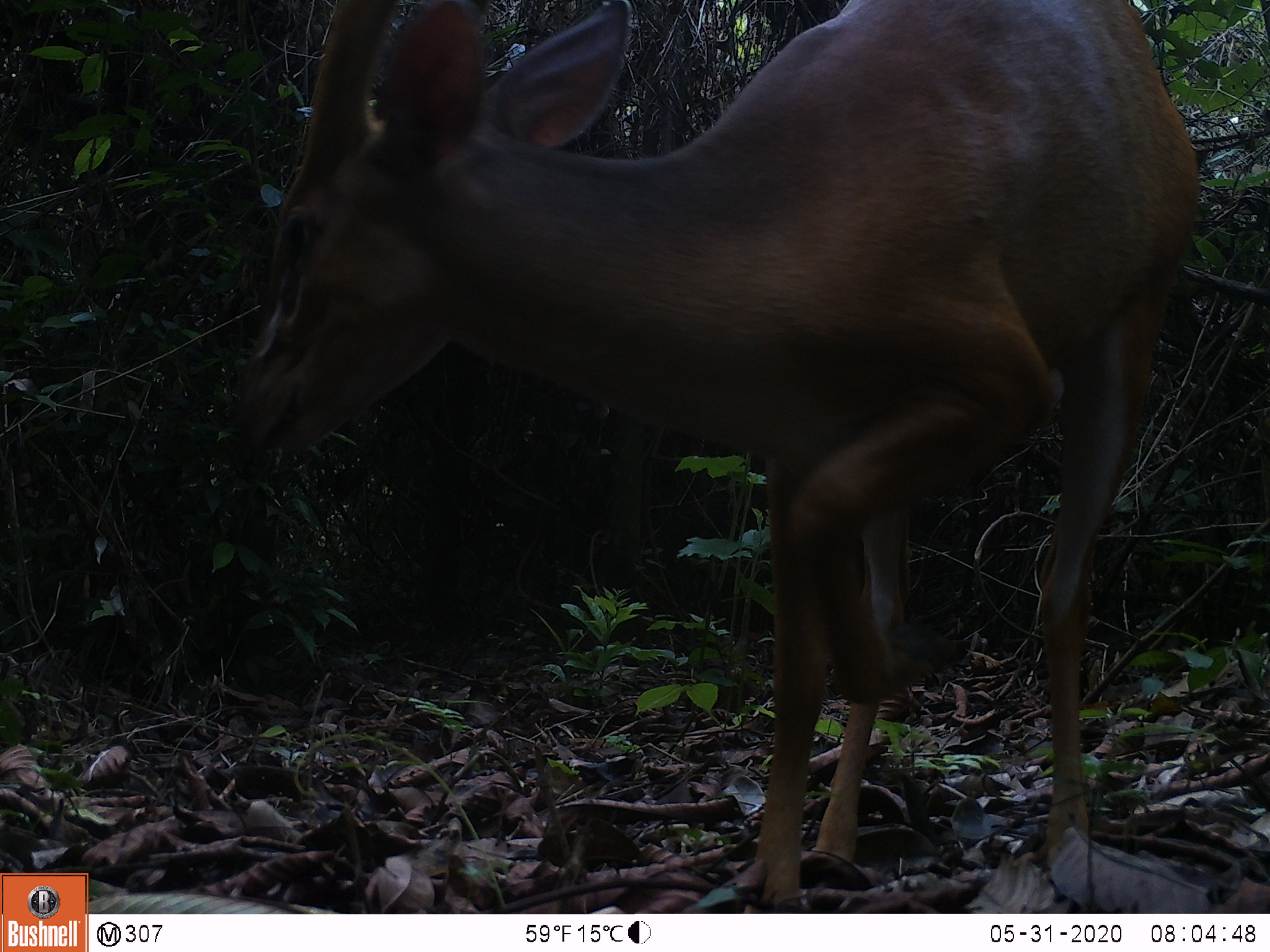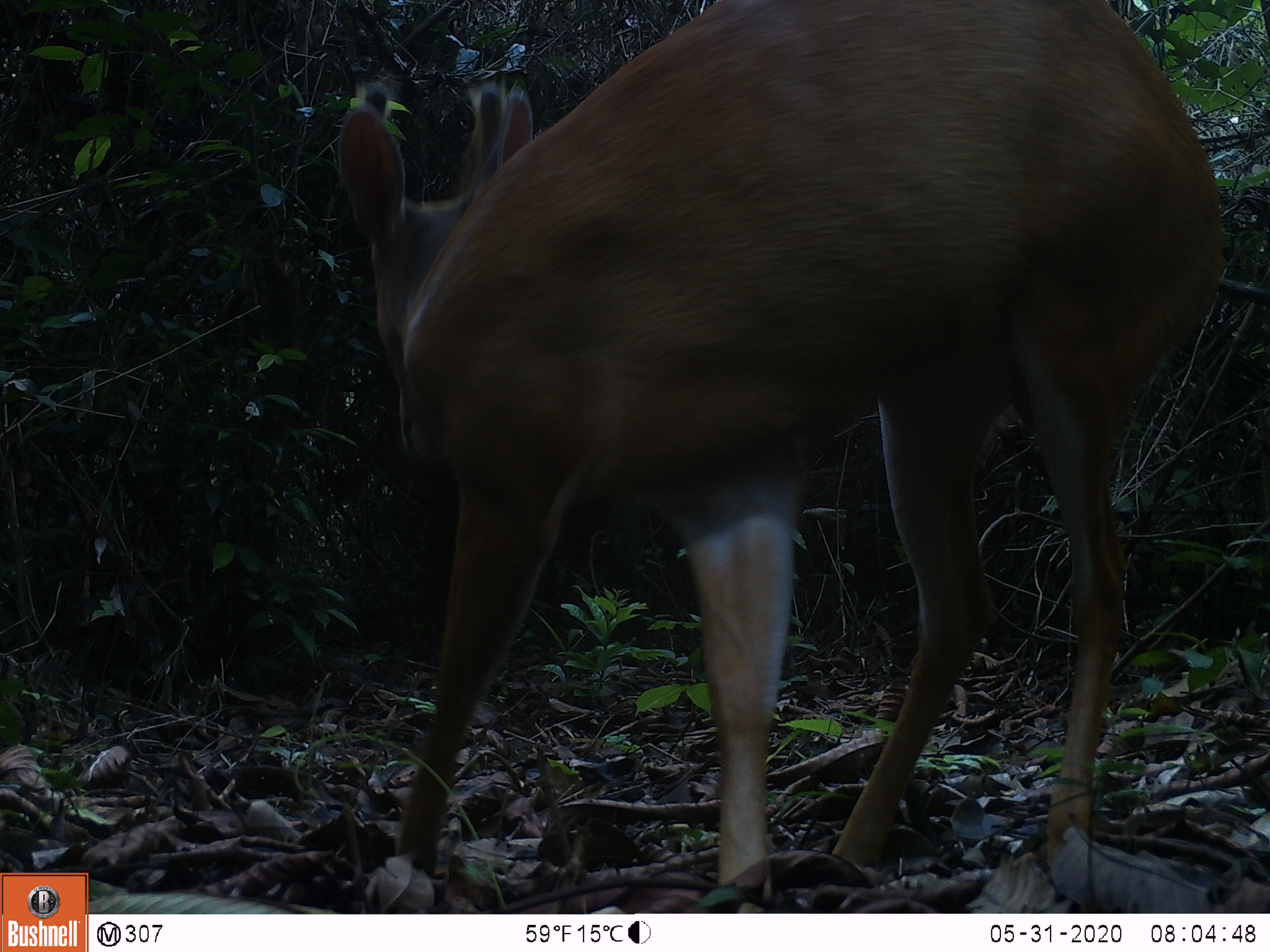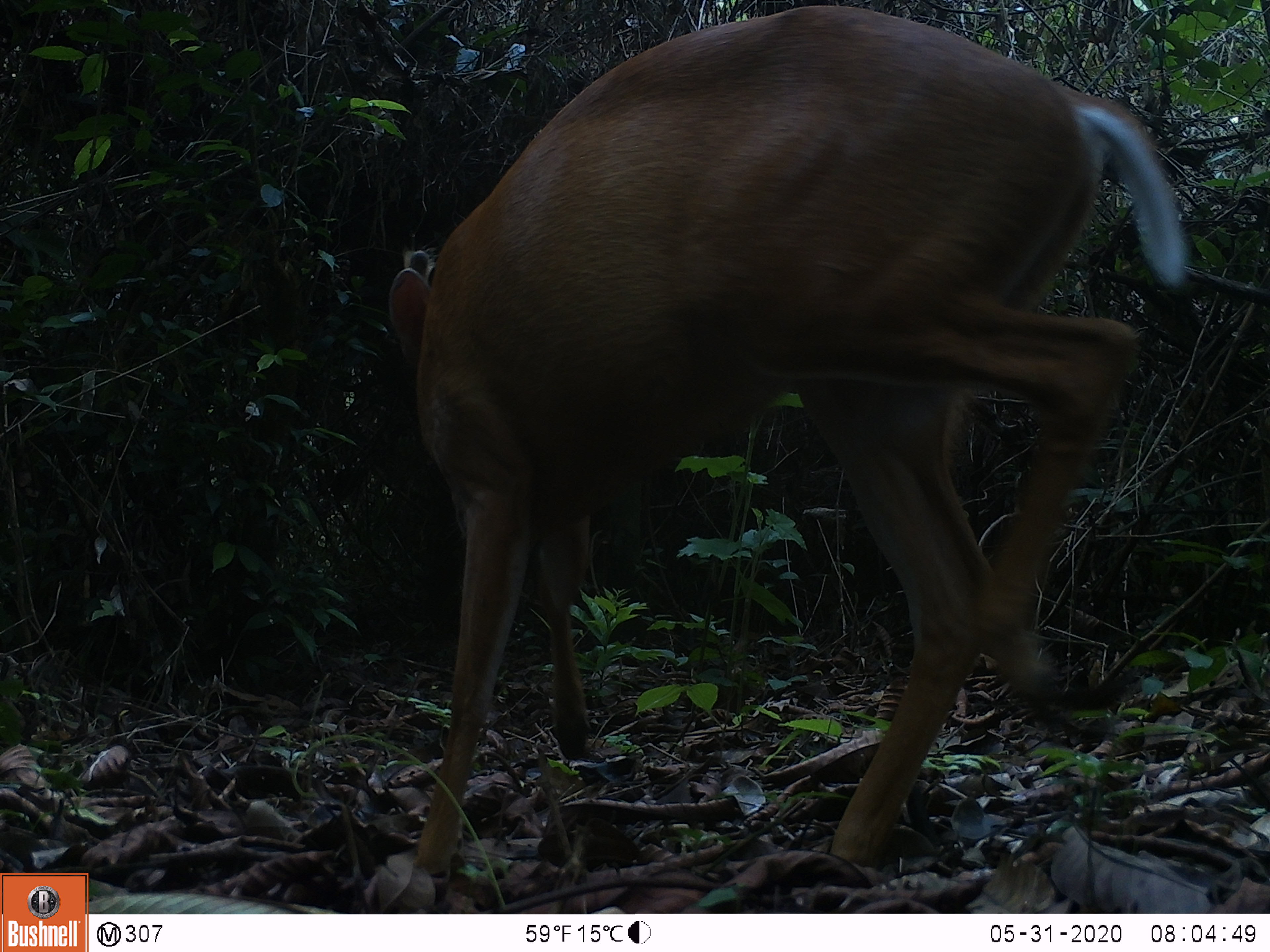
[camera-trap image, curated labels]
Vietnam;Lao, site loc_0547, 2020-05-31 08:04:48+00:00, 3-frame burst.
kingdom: Animalia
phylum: Chordata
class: Mammalia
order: Artiodactyla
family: Cervidae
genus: Muntiacus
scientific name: Muntiacus muntjak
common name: red muntjac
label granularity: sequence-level